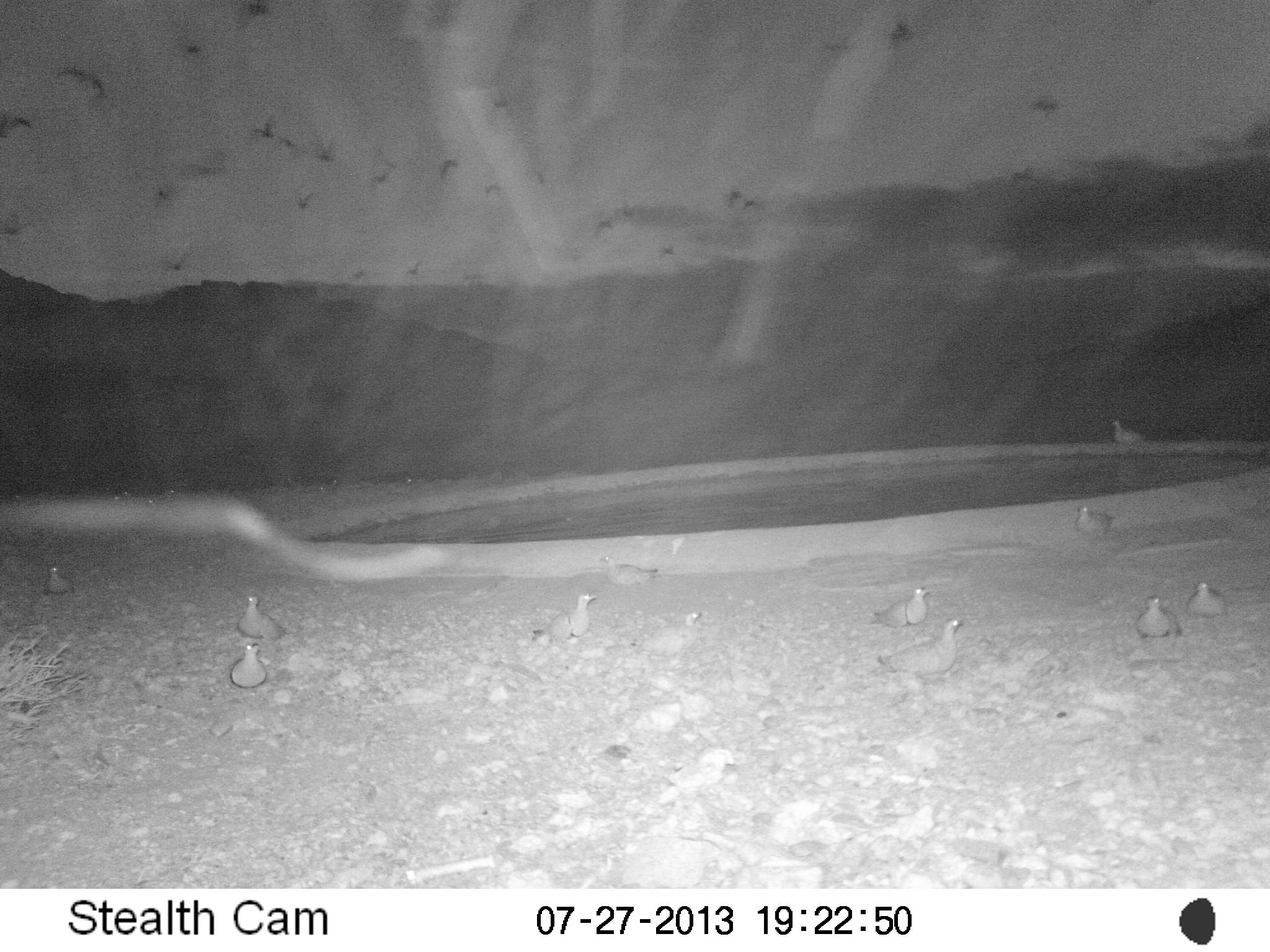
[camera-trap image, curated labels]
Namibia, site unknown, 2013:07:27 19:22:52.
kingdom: Animalia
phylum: Chordata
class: Aves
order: Pterocliformes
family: Pteroclidae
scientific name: Pteroclidae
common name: sandgrouse